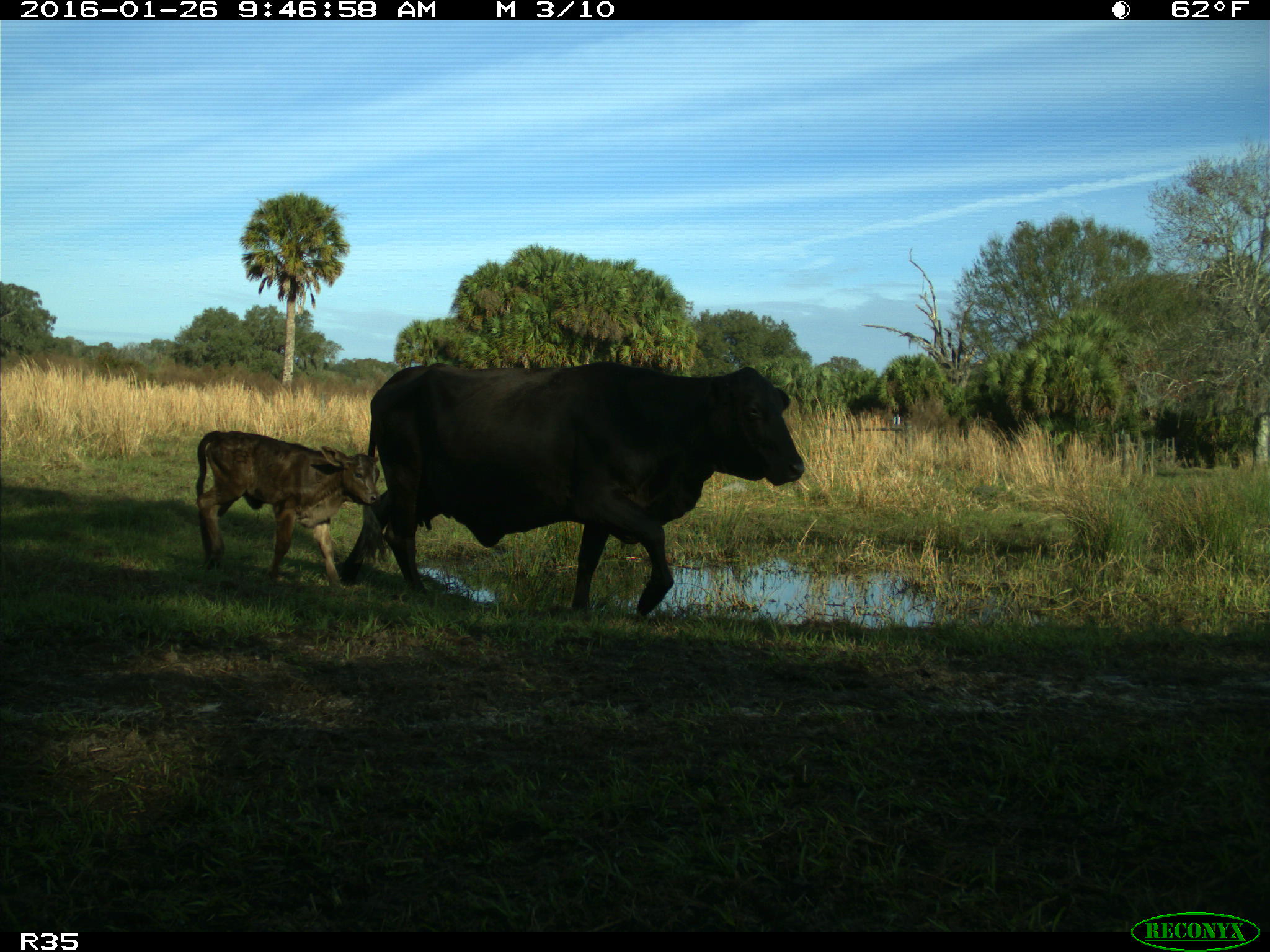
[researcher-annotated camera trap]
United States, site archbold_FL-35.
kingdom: Animalia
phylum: Chordata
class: Mammalia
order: Artiodactyla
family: Bovidae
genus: Bos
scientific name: Bos taurus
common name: domestic cow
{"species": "Bos taurus (domestic cow)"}